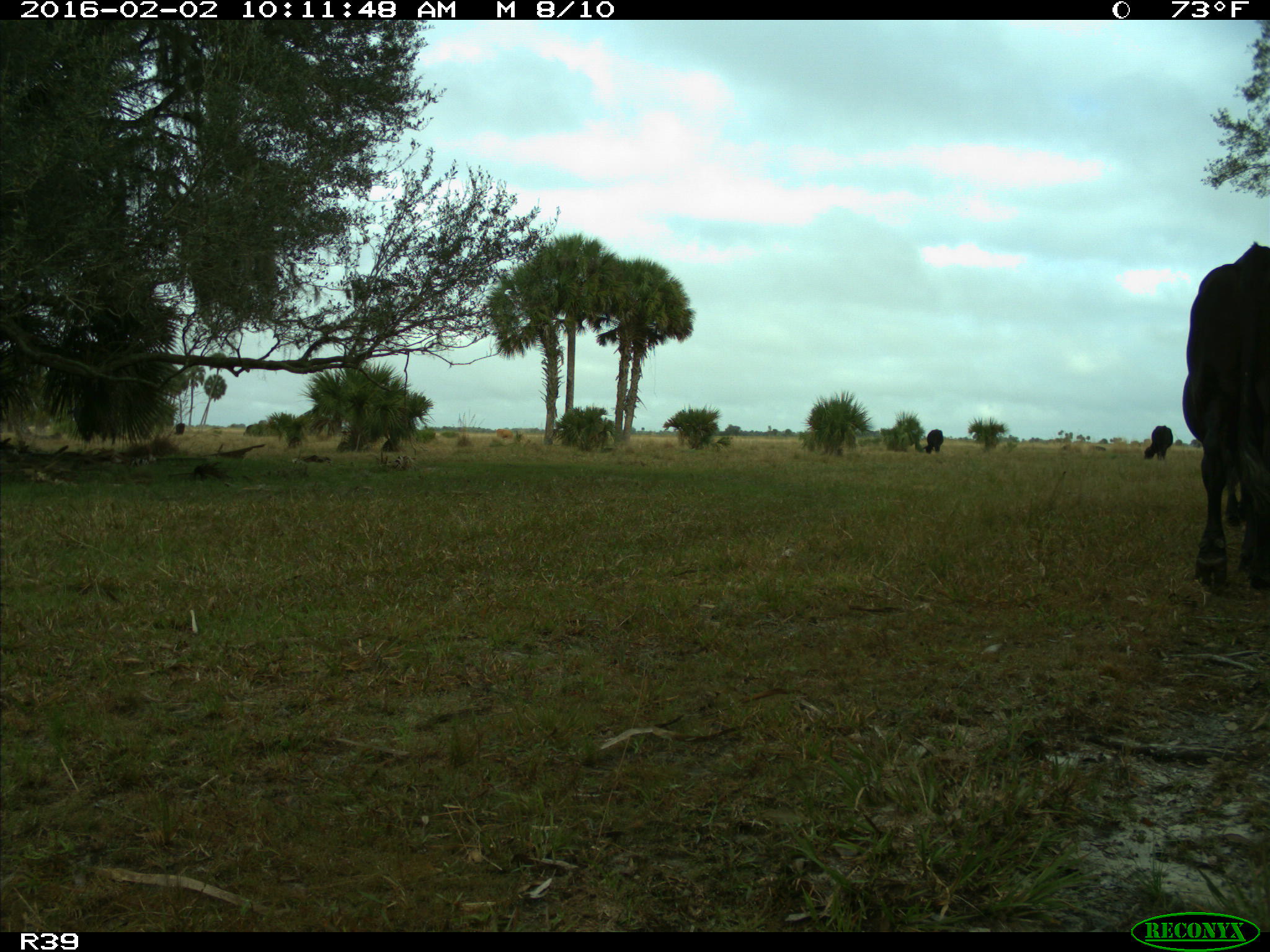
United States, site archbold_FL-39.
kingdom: Animalia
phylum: Chordata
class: Mammalia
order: Artiodactyla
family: Bovidae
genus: Bos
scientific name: Bos taurus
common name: domestic cow